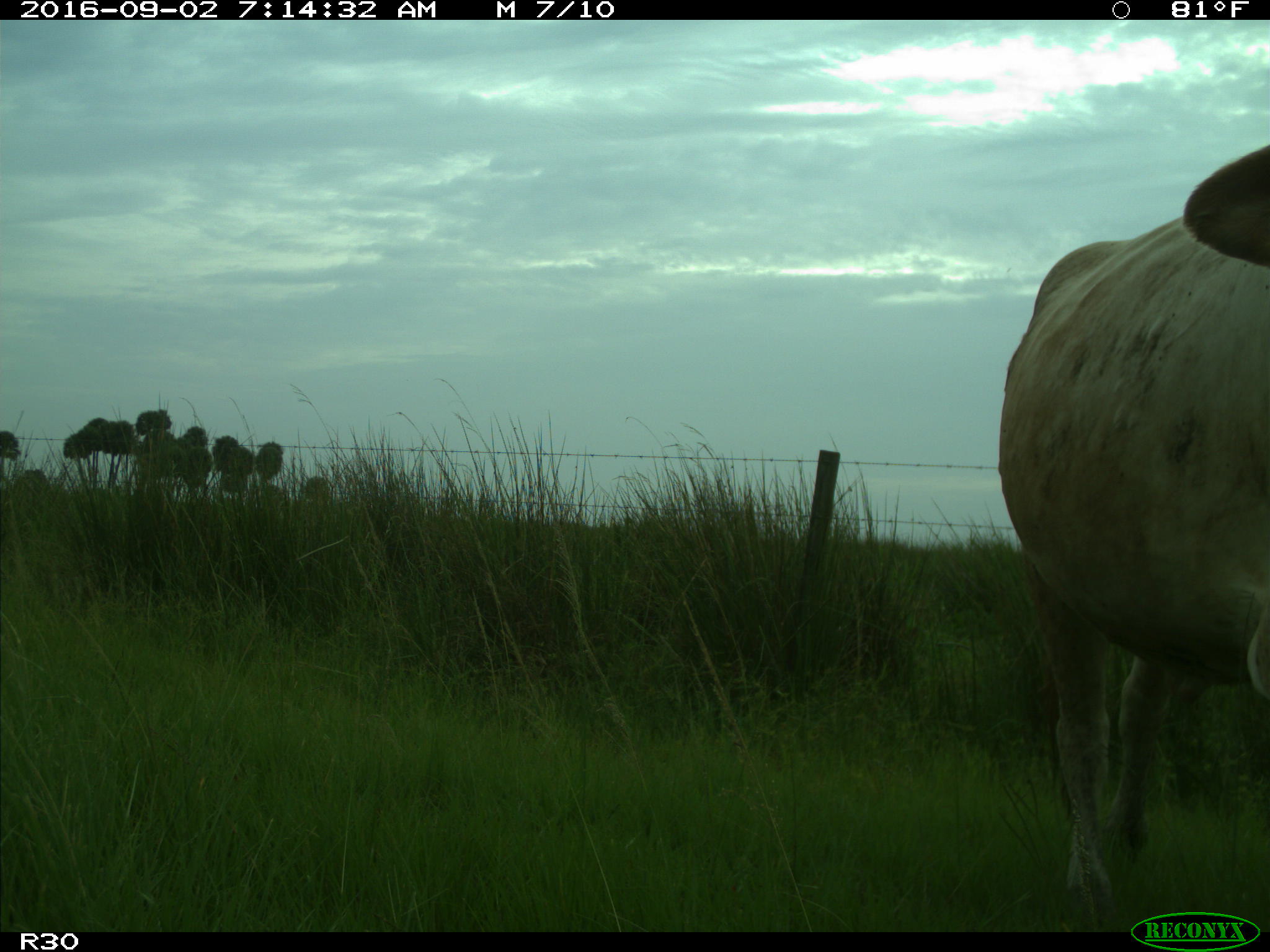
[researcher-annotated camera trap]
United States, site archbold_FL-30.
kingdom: Animalia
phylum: Chordata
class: Mammalia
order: Artiodactyla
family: Bovidae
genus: Bos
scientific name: Bos taurus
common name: domestic cow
Bos taurus (domestic cow).